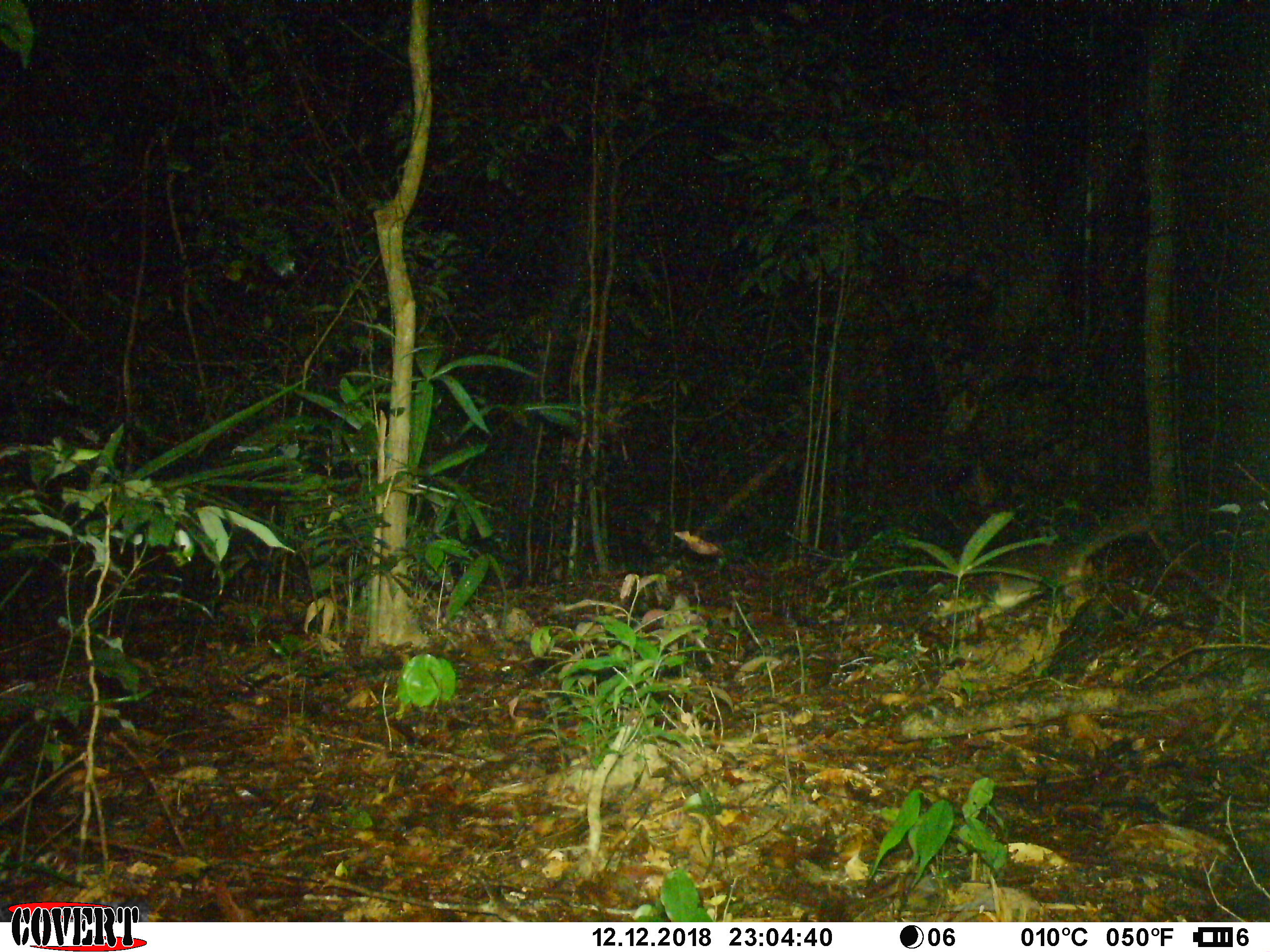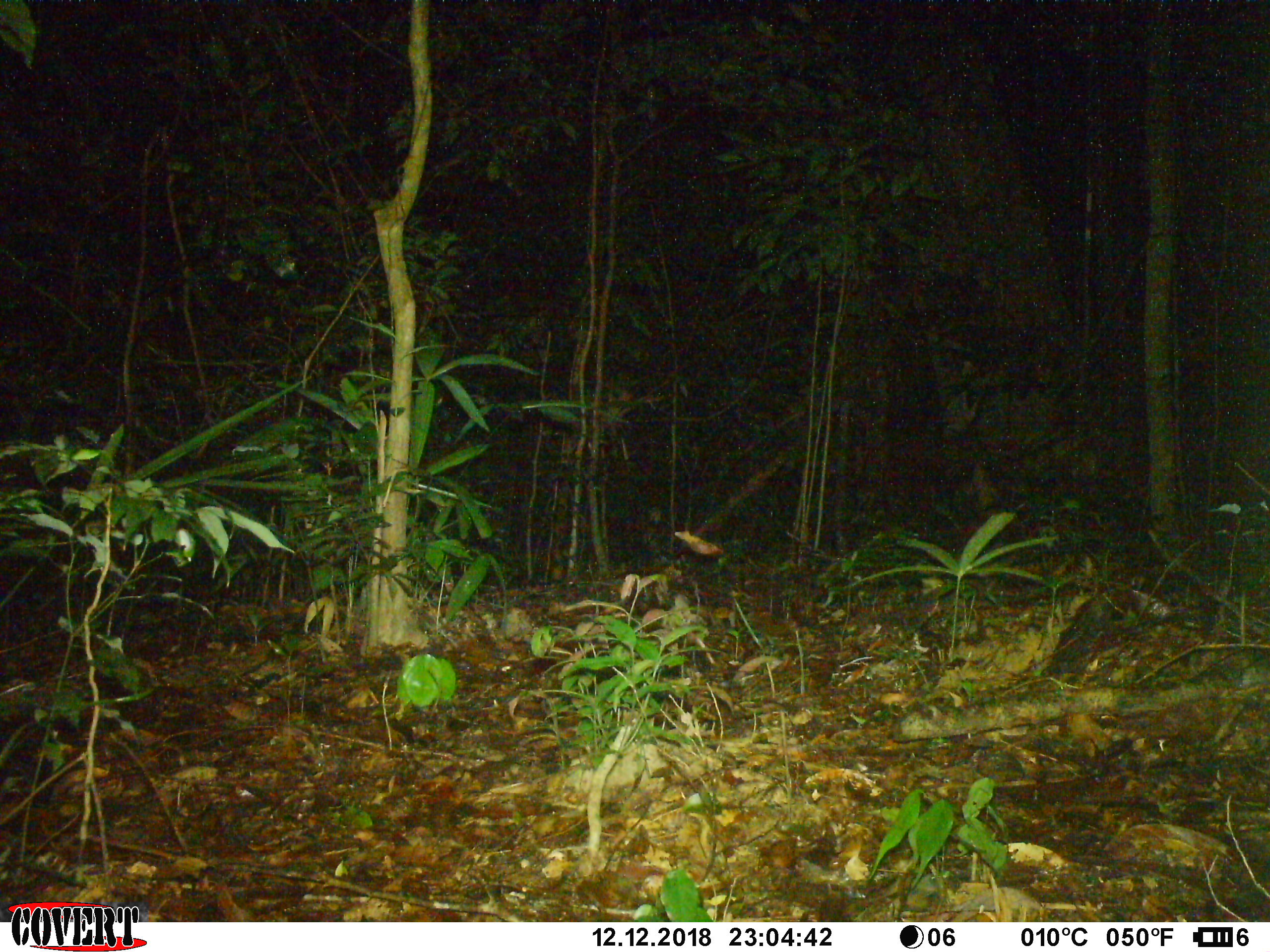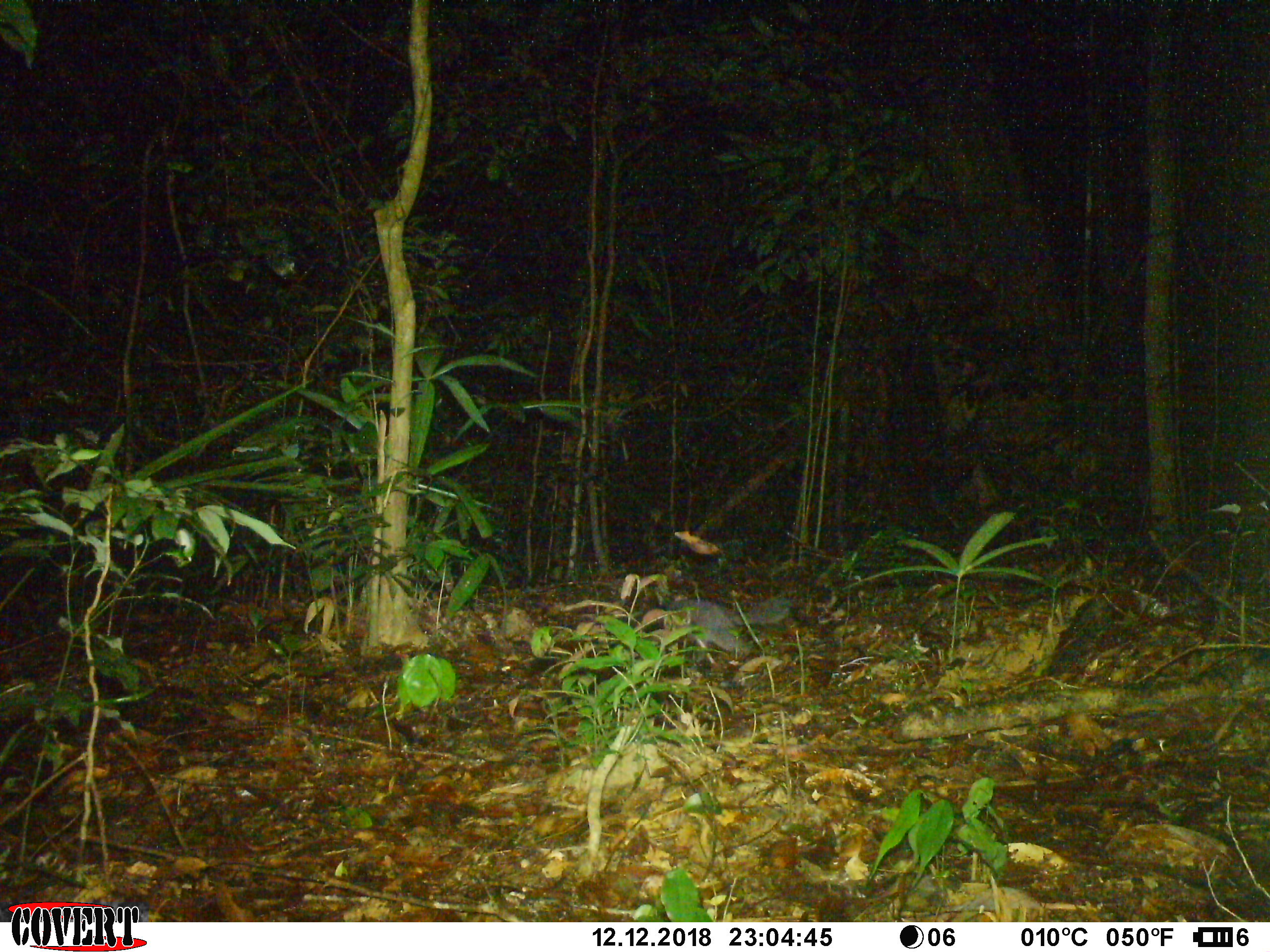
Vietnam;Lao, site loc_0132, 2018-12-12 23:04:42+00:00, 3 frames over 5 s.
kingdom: Animalia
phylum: Chordata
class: Mammalia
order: Carnivora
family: Mustelidae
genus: Melogale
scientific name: Melogale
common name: ferret badger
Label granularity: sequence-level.